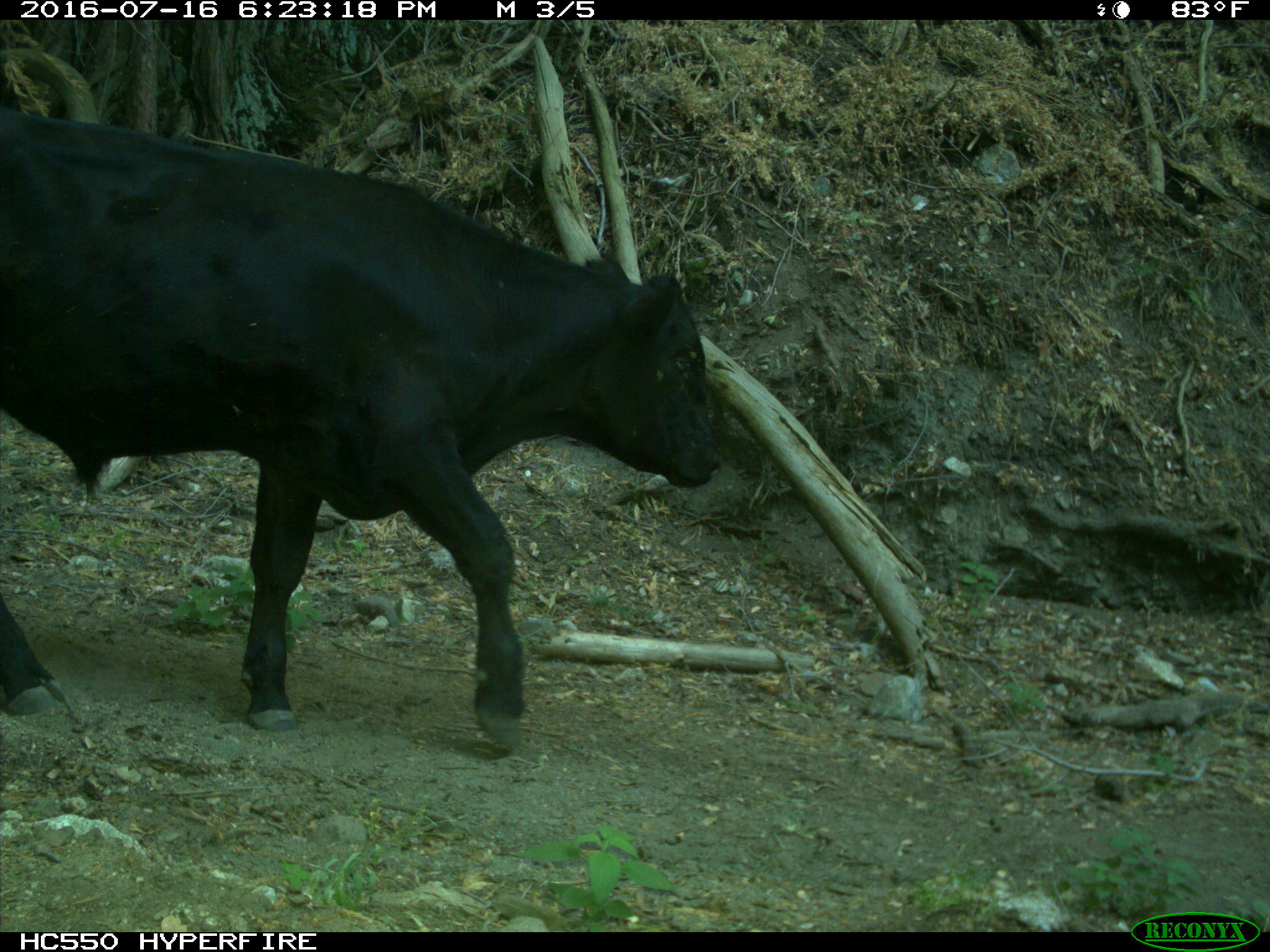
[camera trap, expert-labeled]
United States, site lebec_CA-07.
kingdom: Animalia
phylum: Chordata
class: Mammalia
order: Artiodactyla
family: Bovidae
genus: Bos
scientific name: Bos taurus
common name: domestic cow